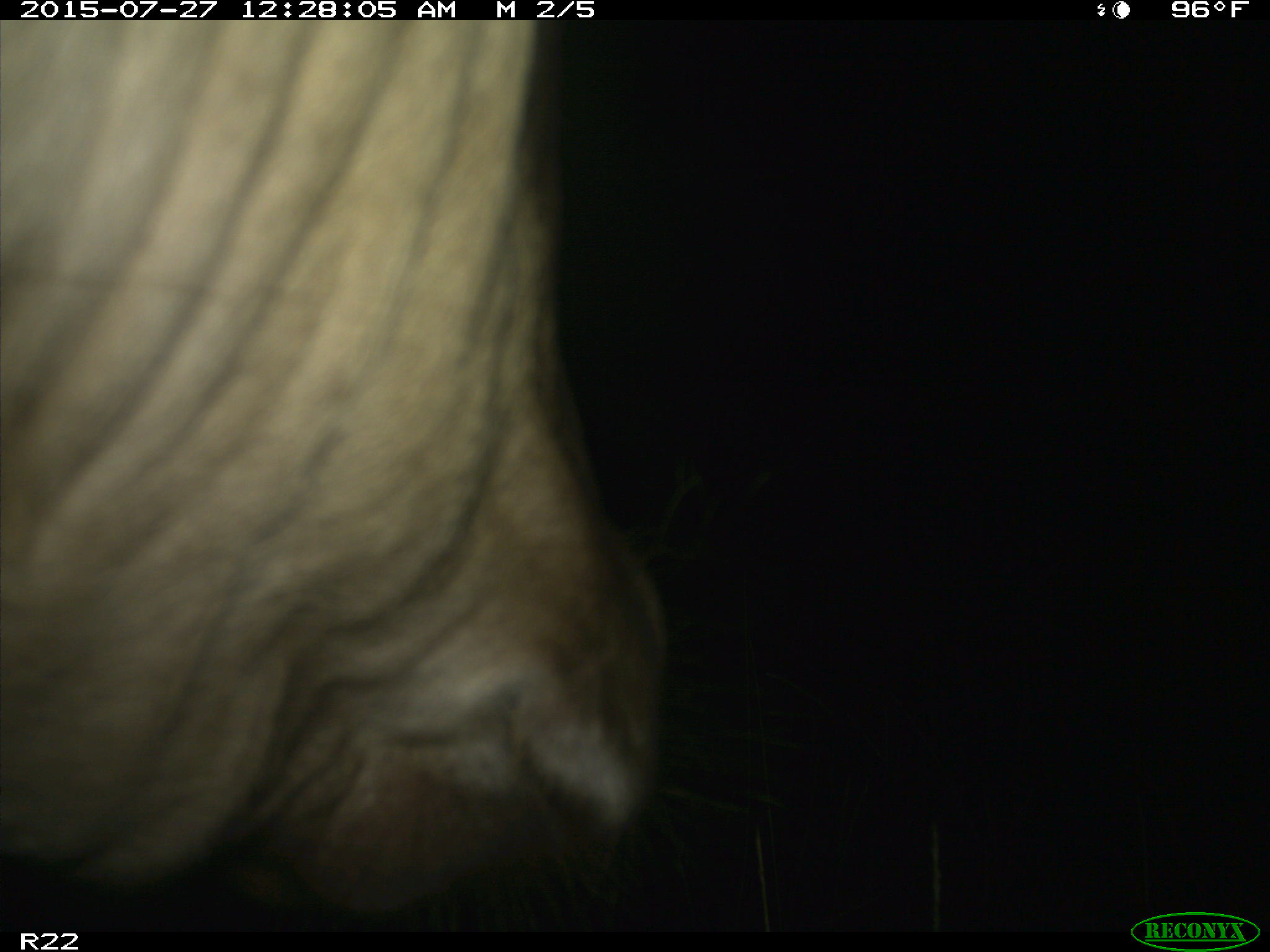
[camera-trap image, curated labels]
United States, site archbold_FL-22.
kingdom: Animalia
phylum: Chordata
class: Mammalia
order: Artiodactyla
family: Bovidae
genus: Bos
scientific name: Bos taurus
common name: domestic cow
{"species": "Bos taurus (domestic cow)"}